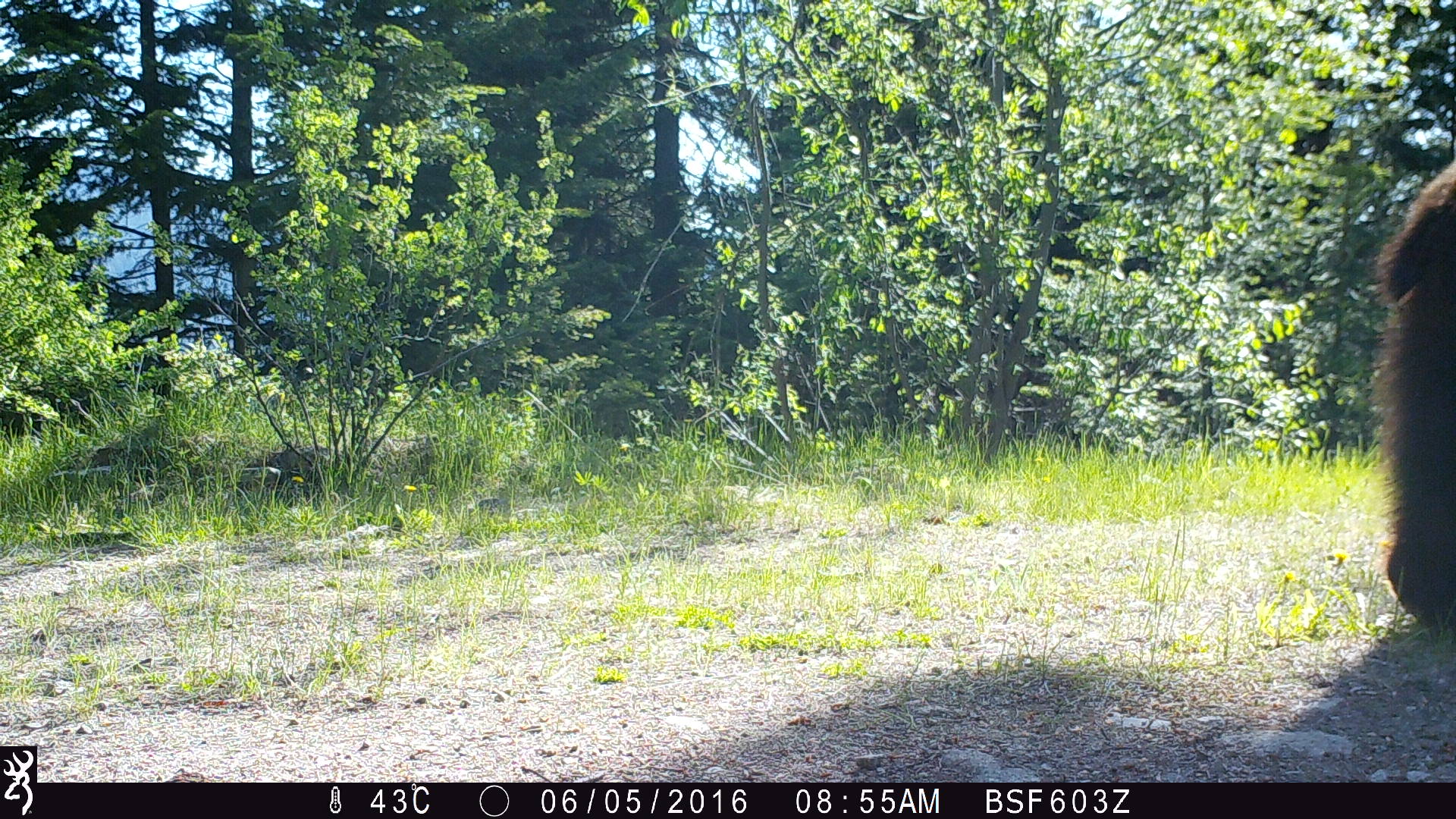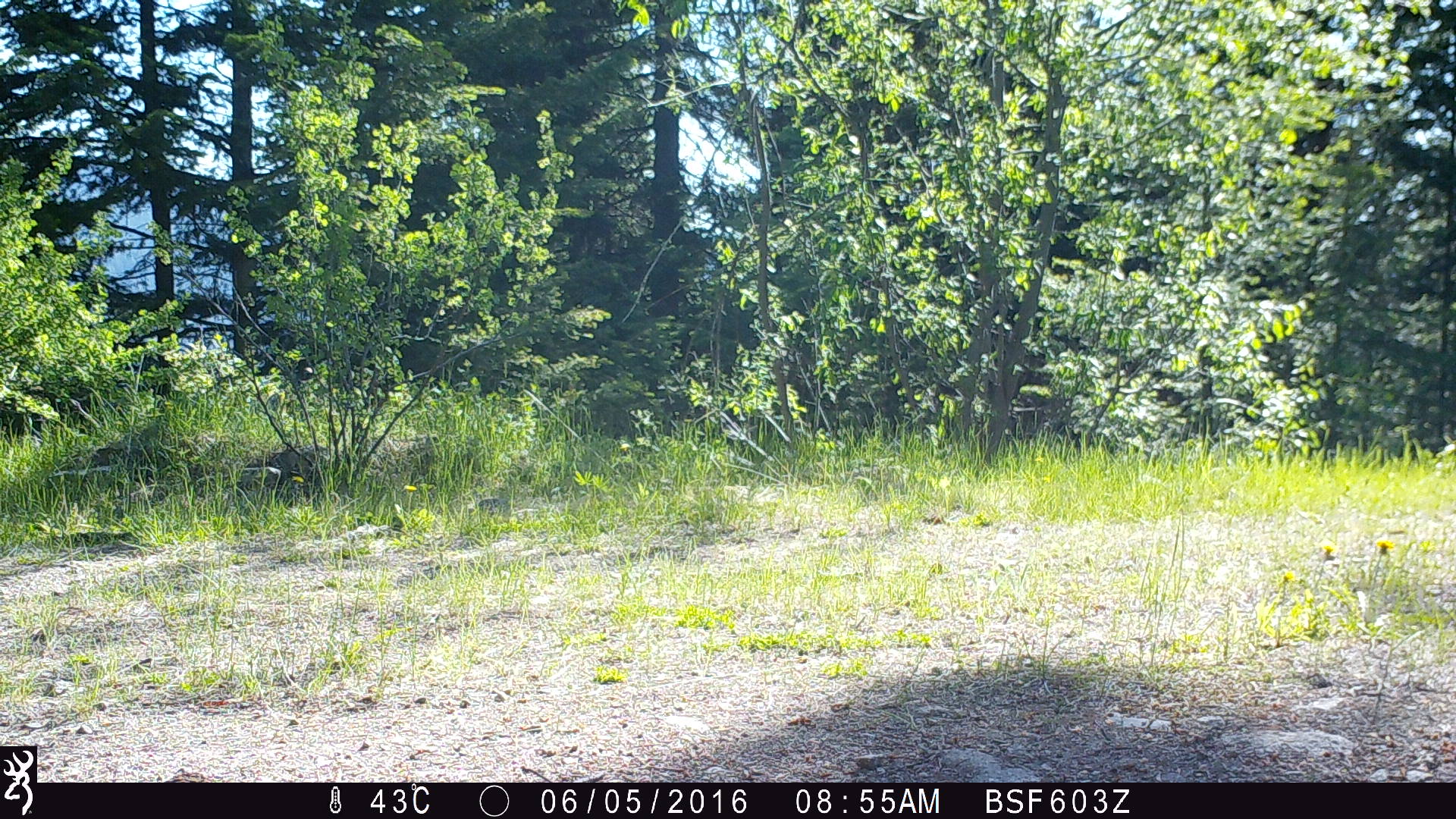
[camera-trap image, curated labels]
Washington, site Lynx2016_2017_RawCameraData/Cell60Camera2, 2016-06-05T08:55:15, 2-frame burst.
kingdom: Animalia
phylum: Chordata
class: Mammalia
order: Carnivora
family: Ursidae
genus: Ursus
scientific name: Ursus americanus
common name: american black bear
Ursus americanus (american black bear). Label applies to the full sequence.